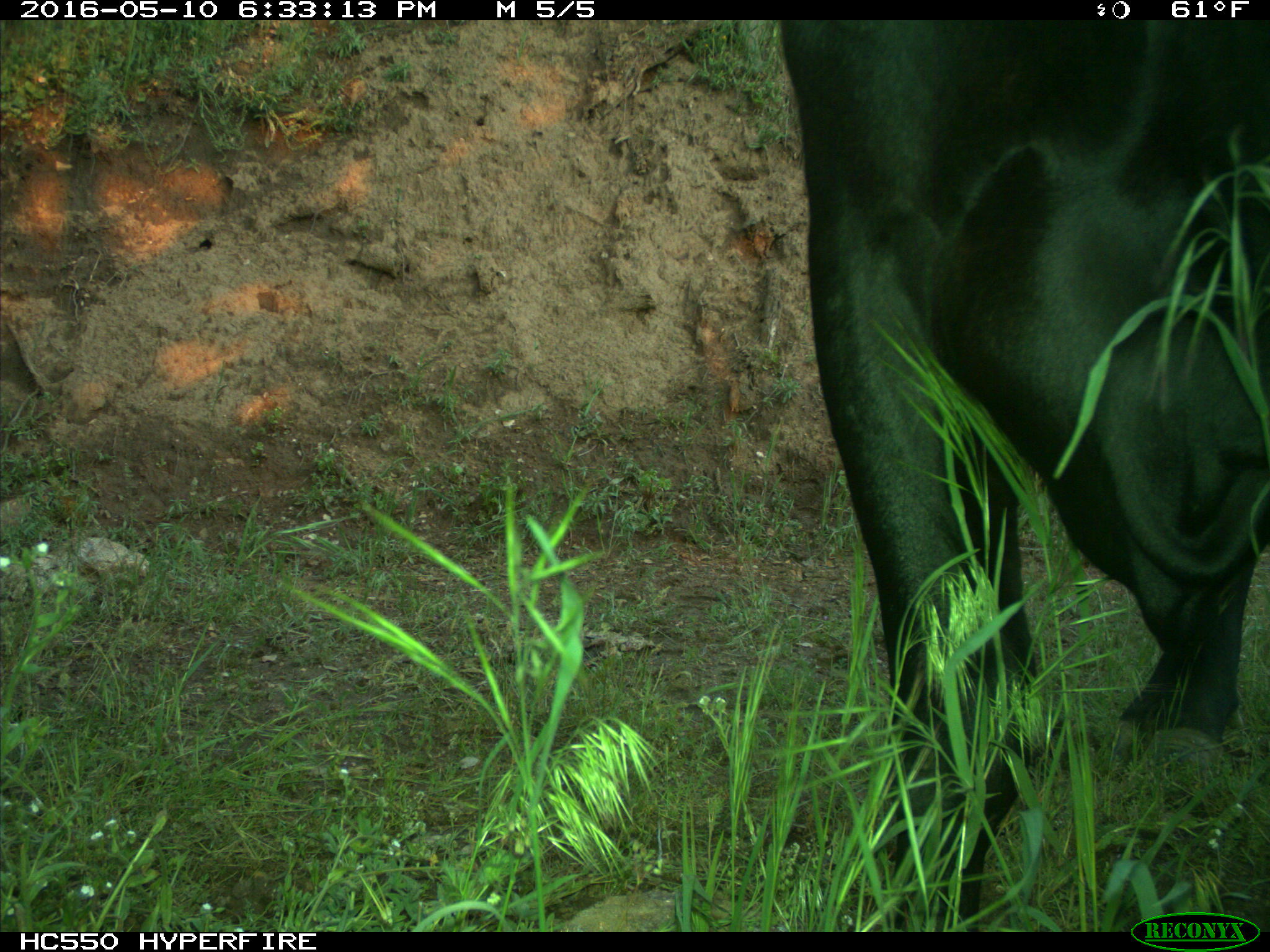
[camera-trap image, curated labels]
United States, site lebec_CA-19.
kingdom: Animalia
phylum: Chordata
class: Mammalia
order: Artiodactyla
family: Bovidae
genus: Bos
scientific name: Bos taurus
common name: domestic cow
Bos taurus (domestic cow).